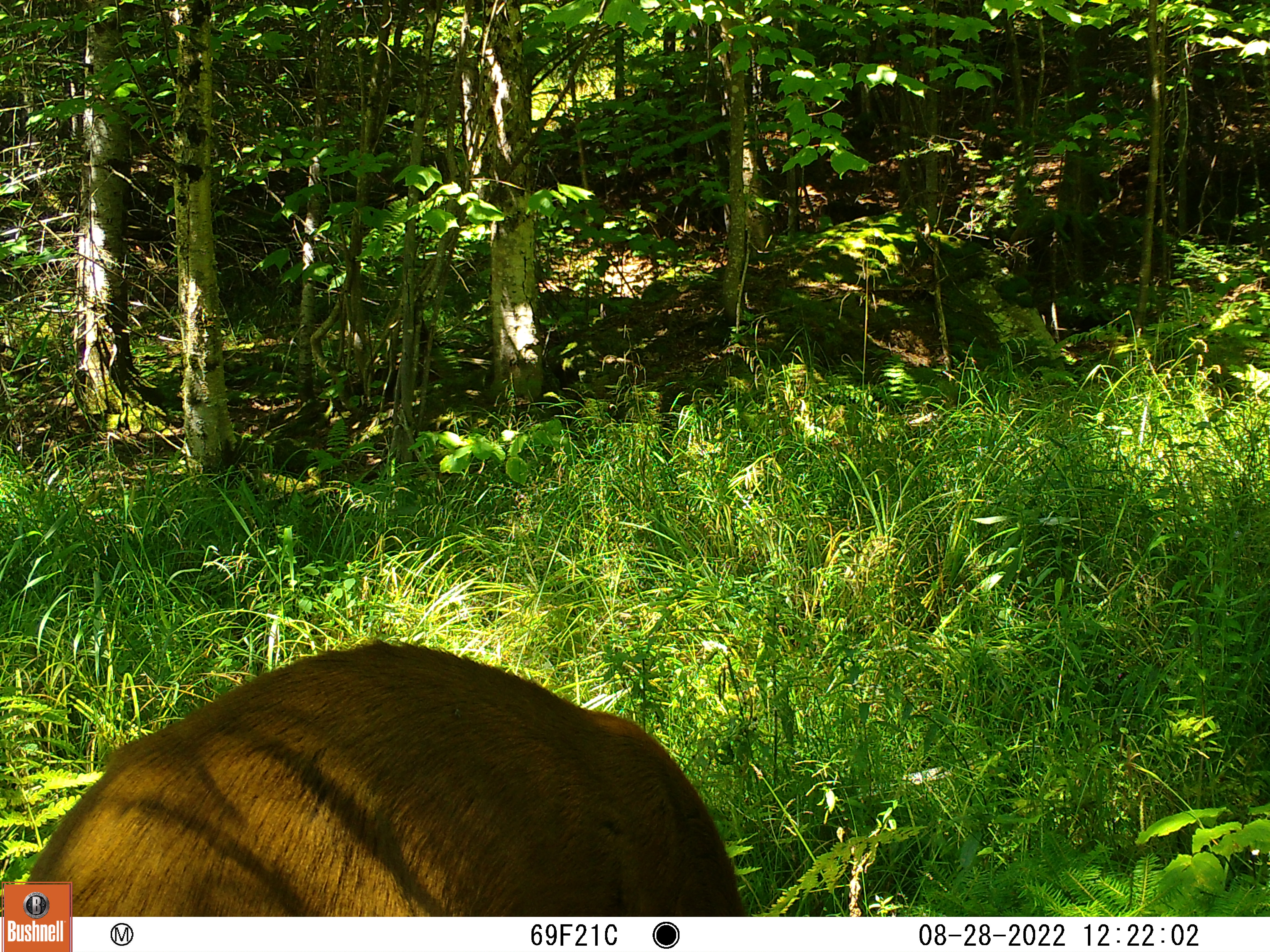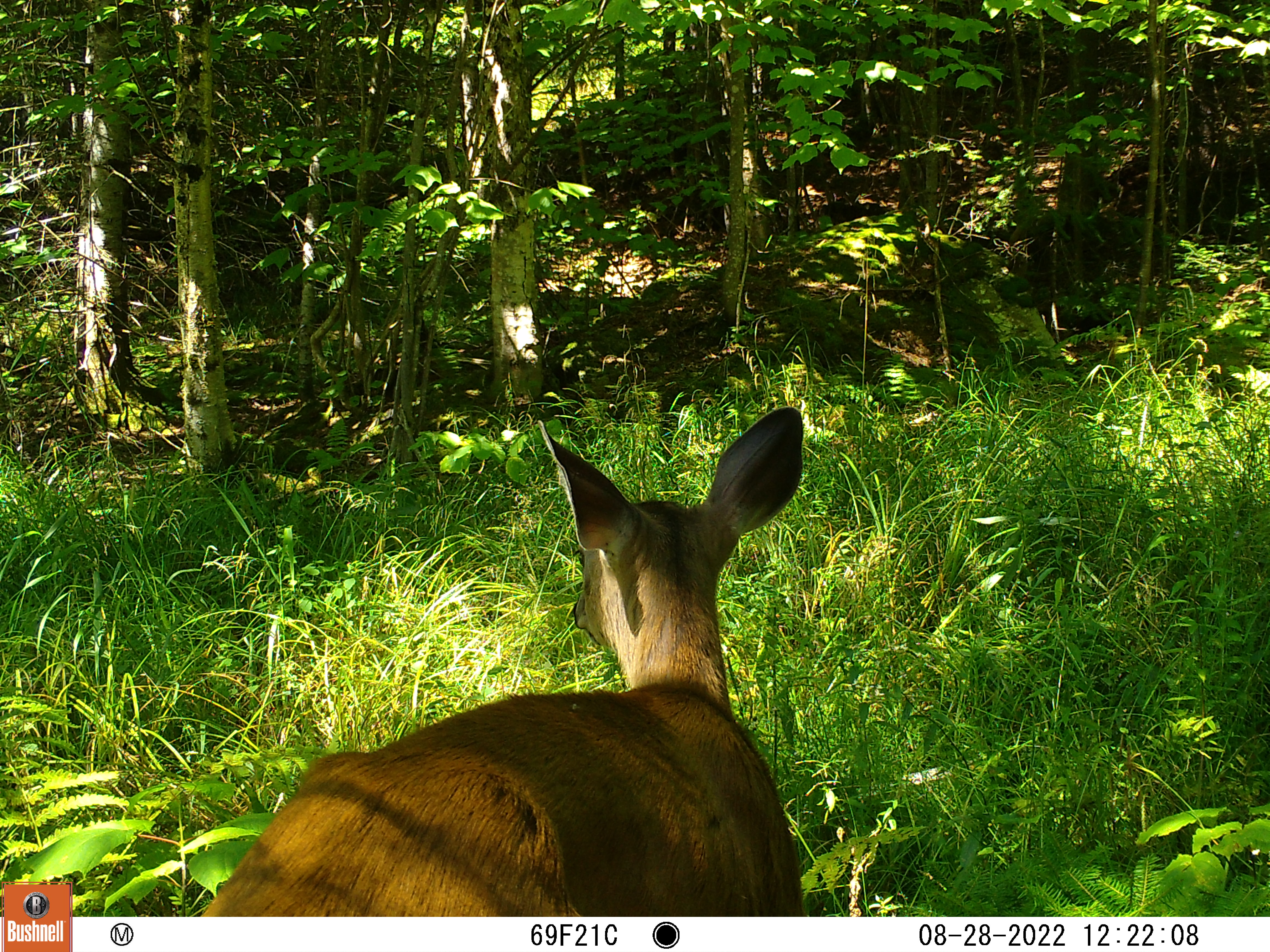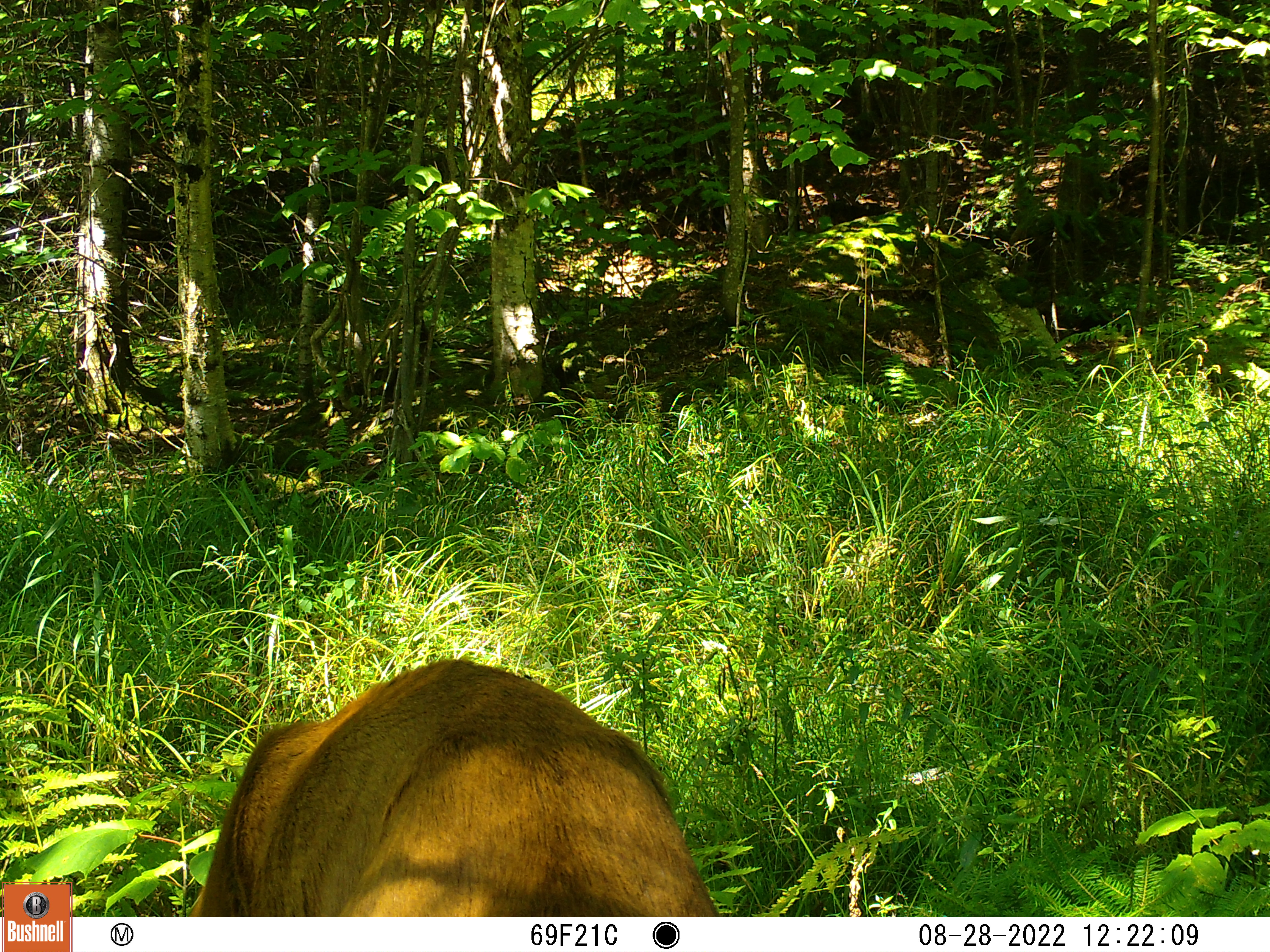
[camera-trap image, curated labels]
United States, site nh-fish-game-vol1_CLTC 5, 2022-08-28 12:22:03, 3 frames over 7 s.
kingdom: Animalia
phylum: Chordata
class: Mammalia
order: Artiodactyla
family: Cervidae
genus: Odocoileus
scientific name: Odocoileus virginianus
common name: white-tailed deer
White-tailed deer (Odocoileus virginianus).